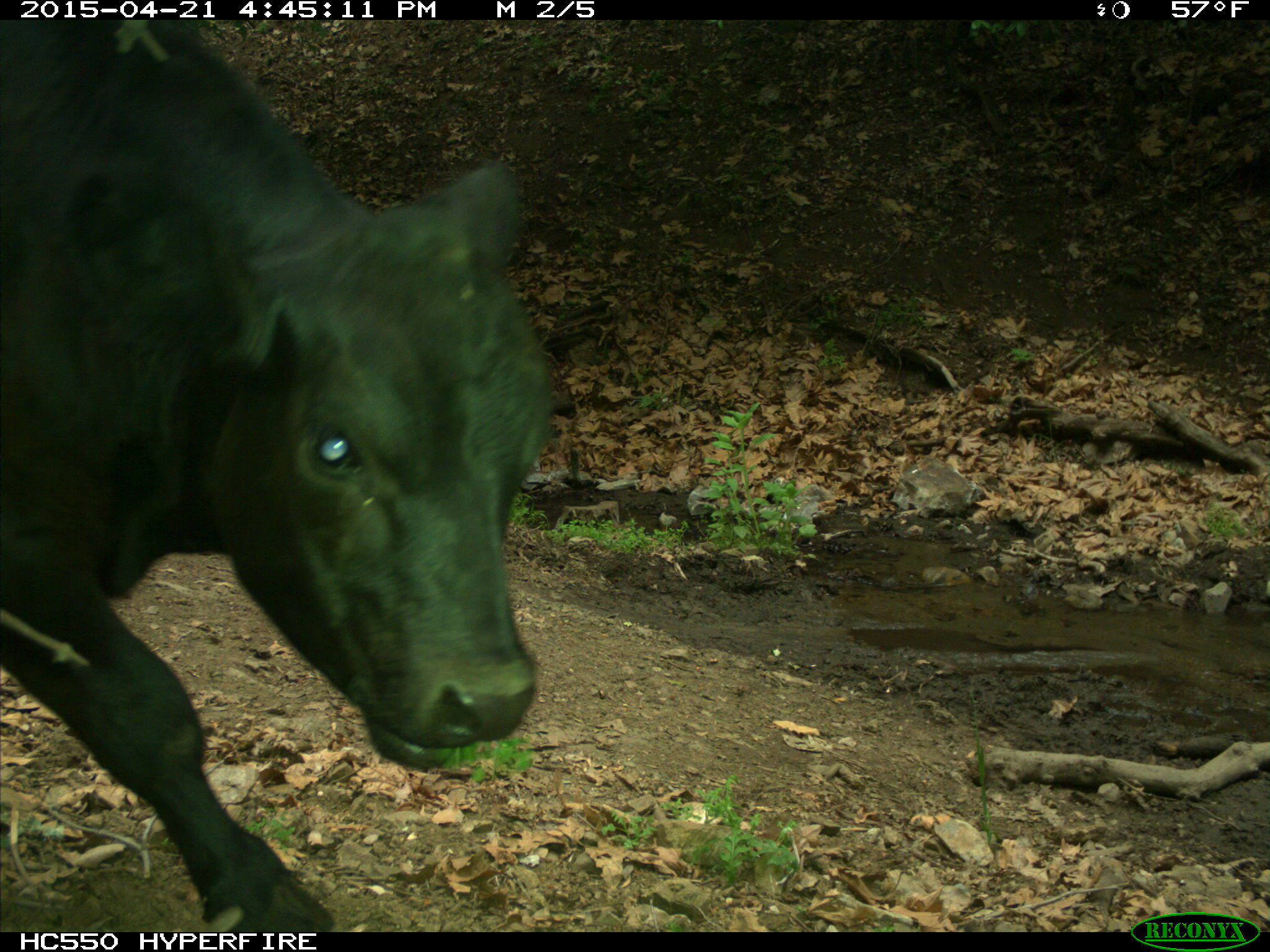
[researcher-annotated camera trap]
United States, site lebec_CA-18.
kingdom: Animalia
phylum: Chordata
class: Mammalia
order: Artiodactyla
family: Bovidae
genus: Bos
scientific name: Bos taurus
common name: domestic cow